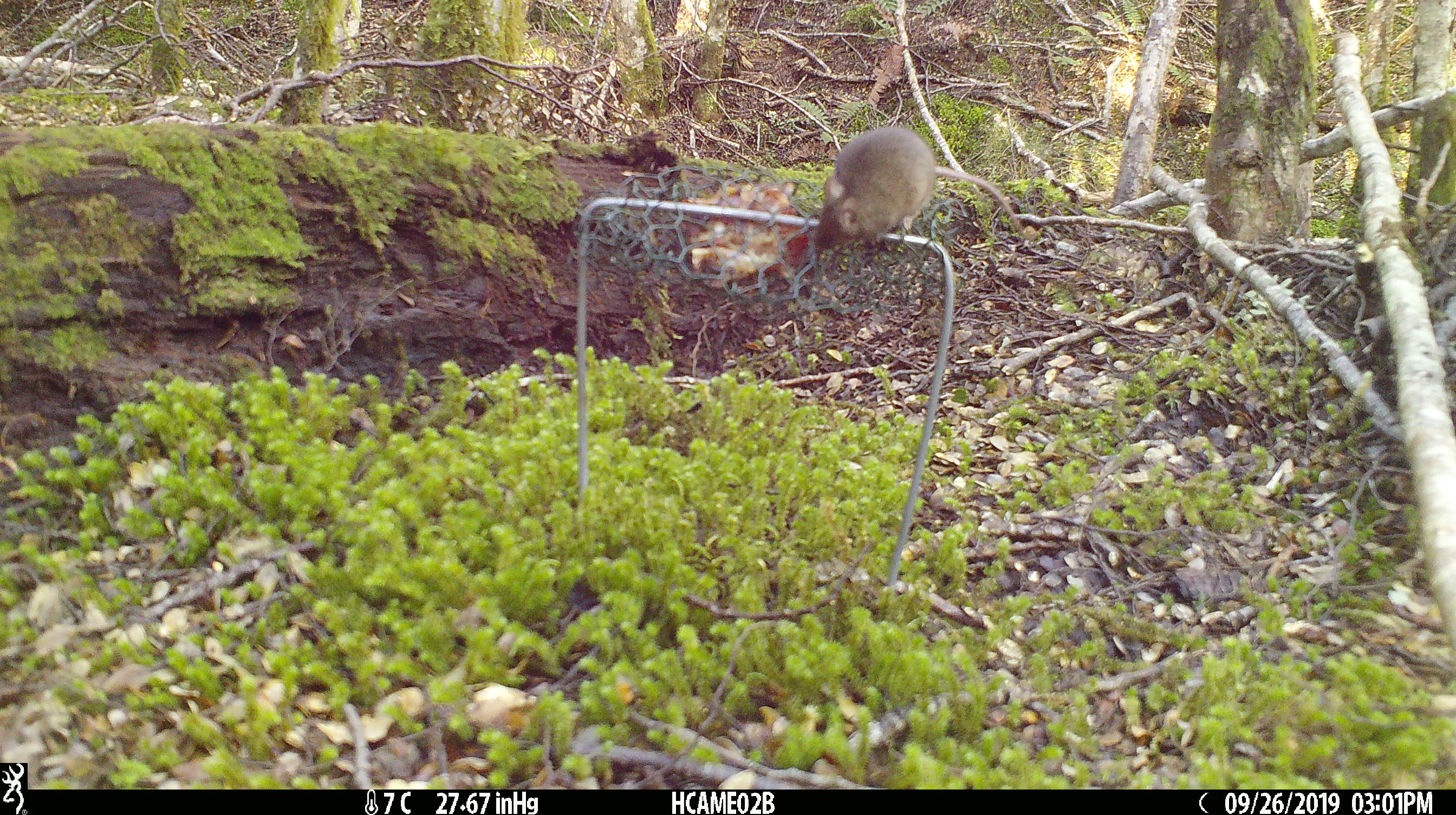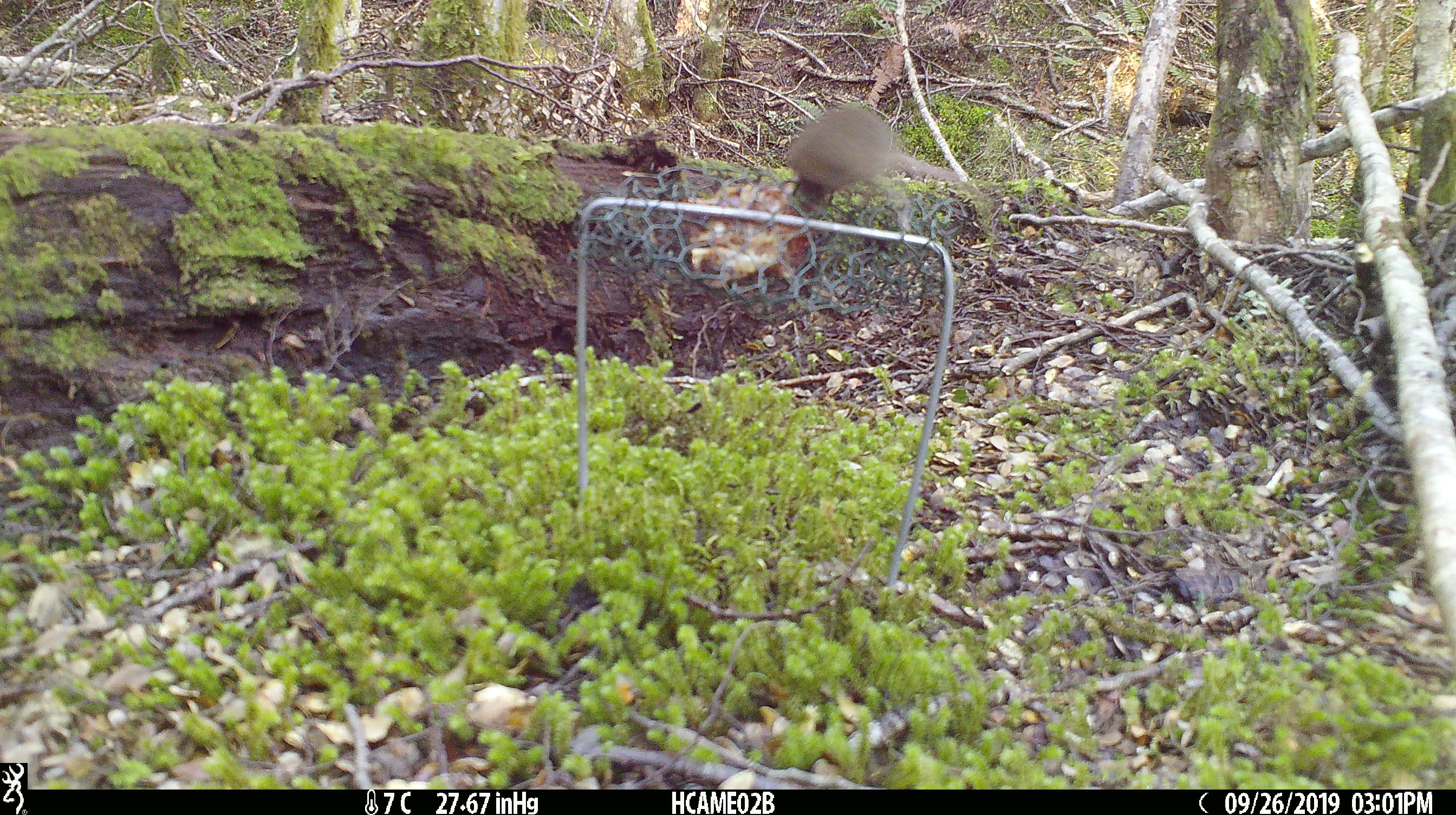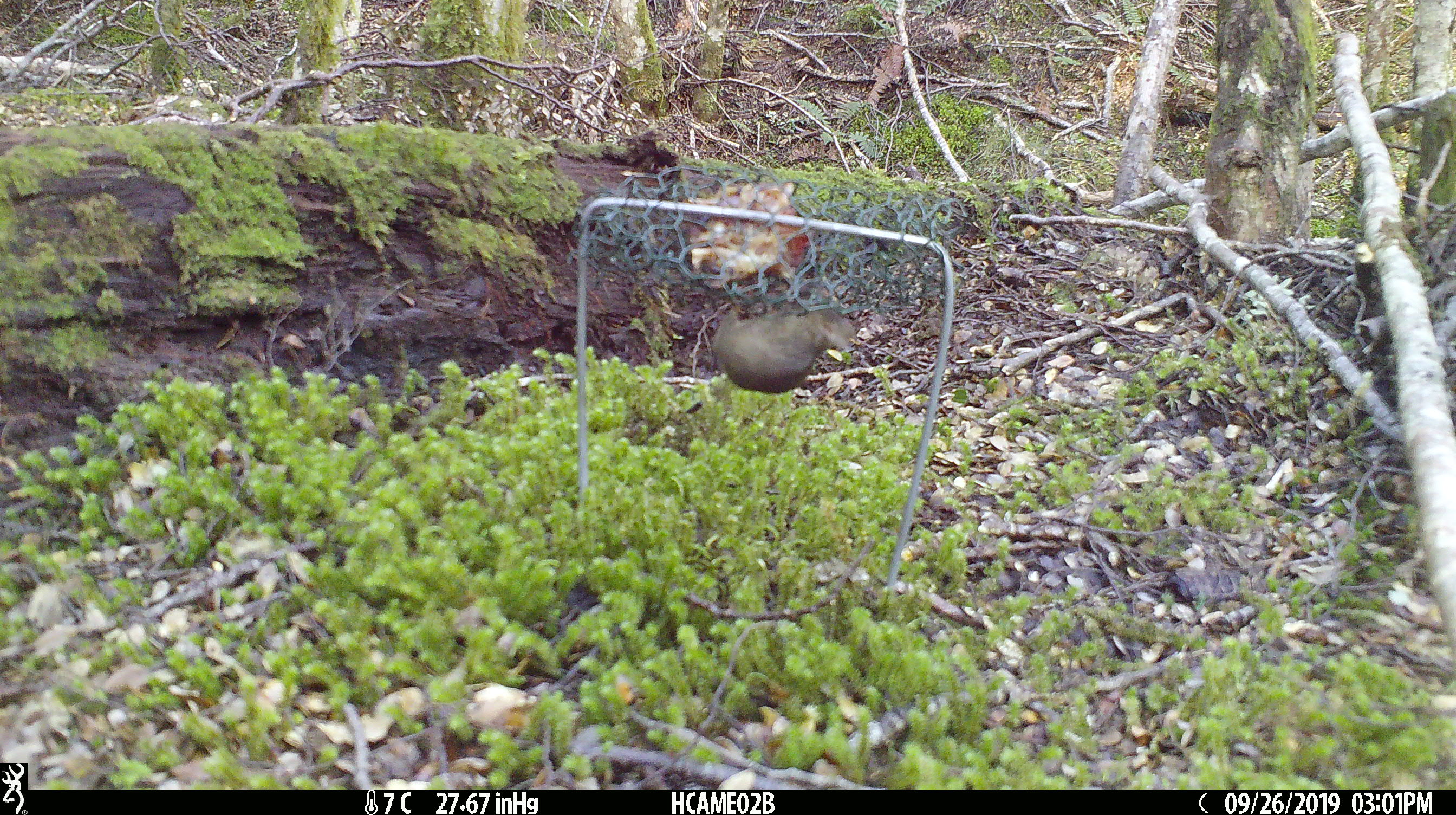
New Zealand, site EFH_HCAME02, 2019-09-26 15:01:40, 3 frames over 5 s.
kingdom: Animalia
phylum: Chordata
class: Mammalia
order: Rodentia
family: Muridae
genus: Mus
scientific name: Mus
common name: mouse